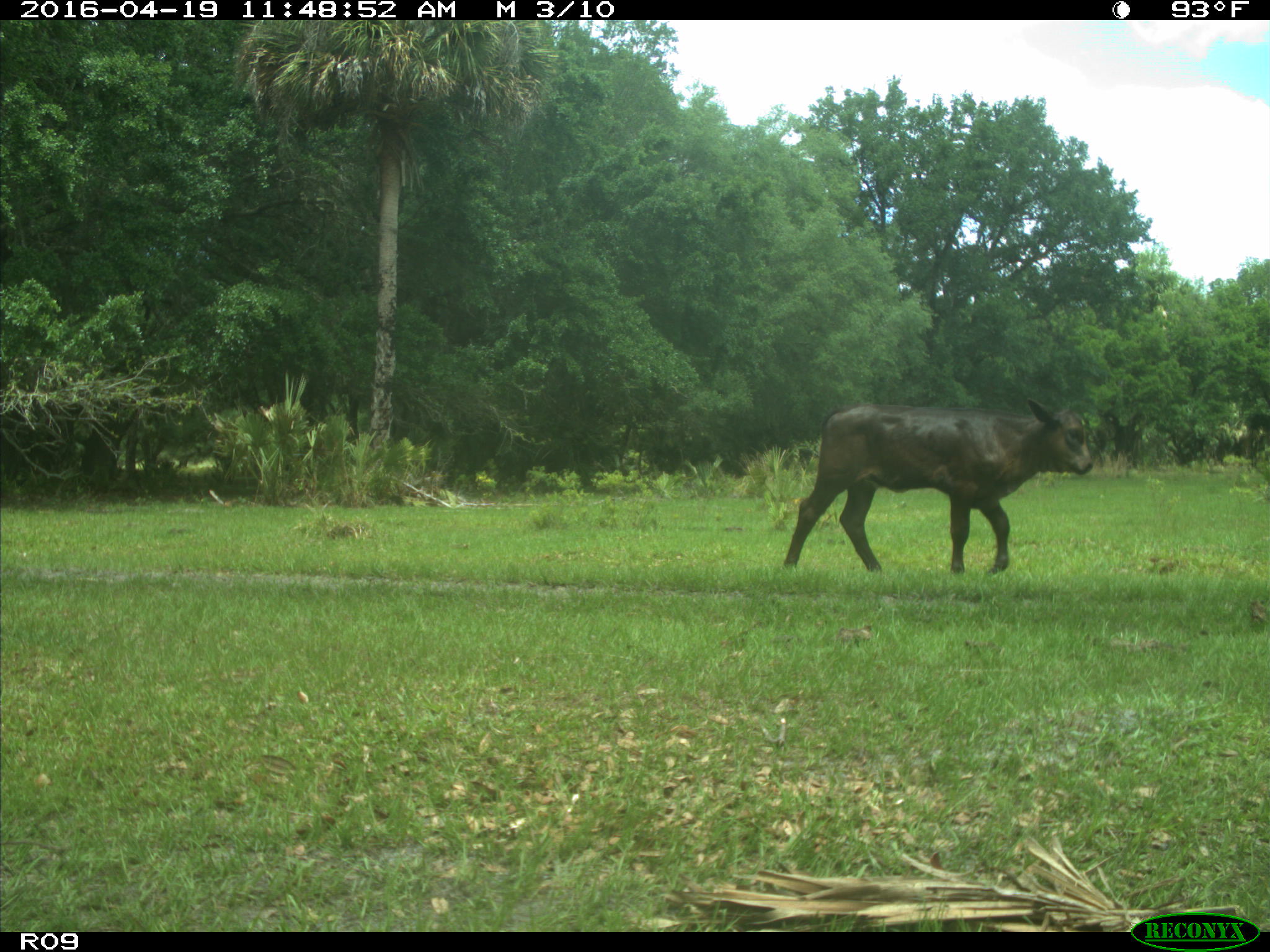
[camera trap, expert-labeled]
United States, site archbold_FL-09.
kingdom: Animalia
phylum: Chordata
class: Mammalia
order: Artiodactyla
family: Bovidae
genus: Bos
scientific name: Bos taurus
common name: domestic cow